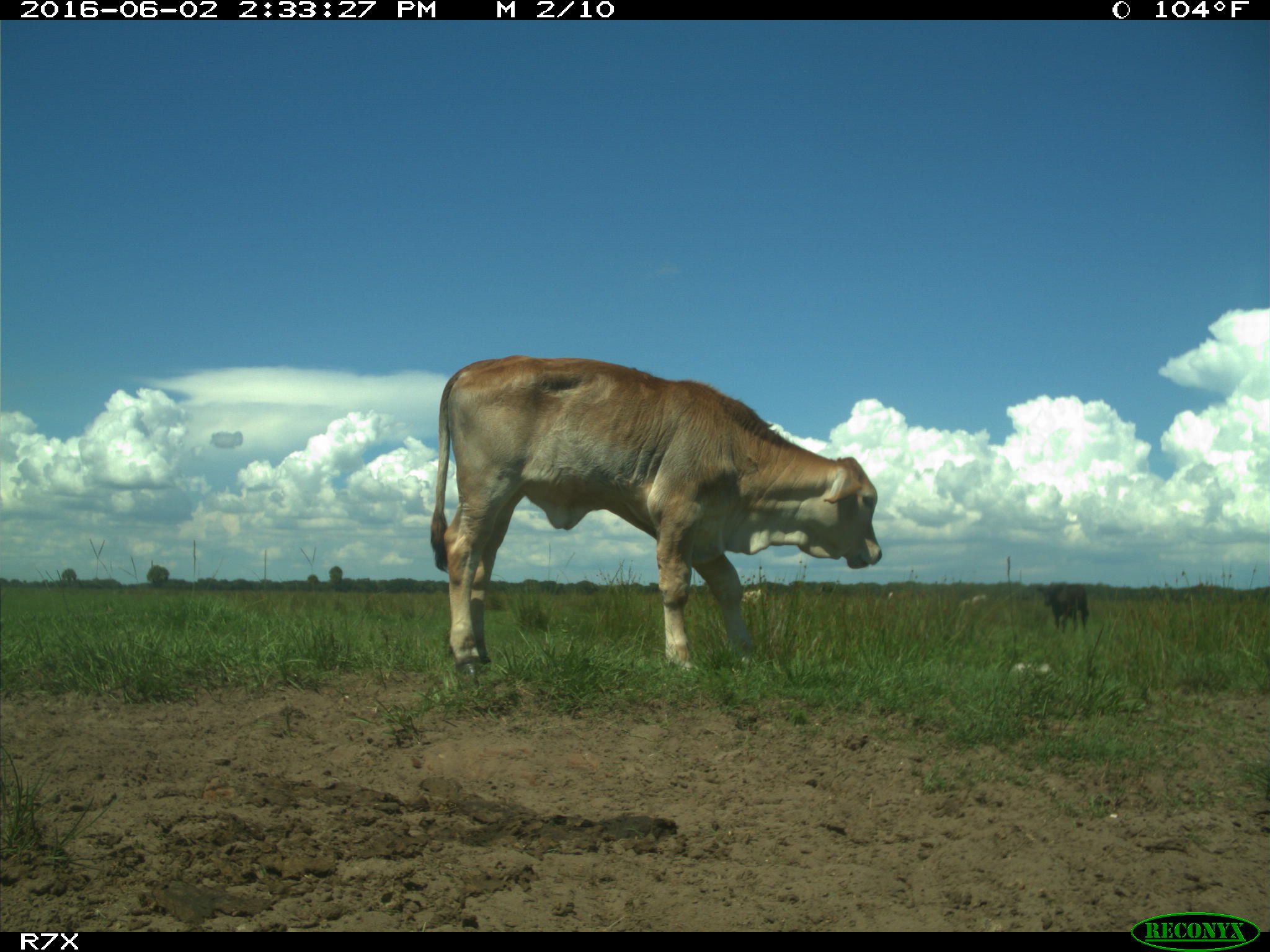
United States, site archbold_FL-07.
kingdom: Animalia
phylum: Chordata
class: Mammalia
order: Artiodactyla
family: Bovidae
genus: Bos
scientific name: Bos taurus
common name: domestic cow